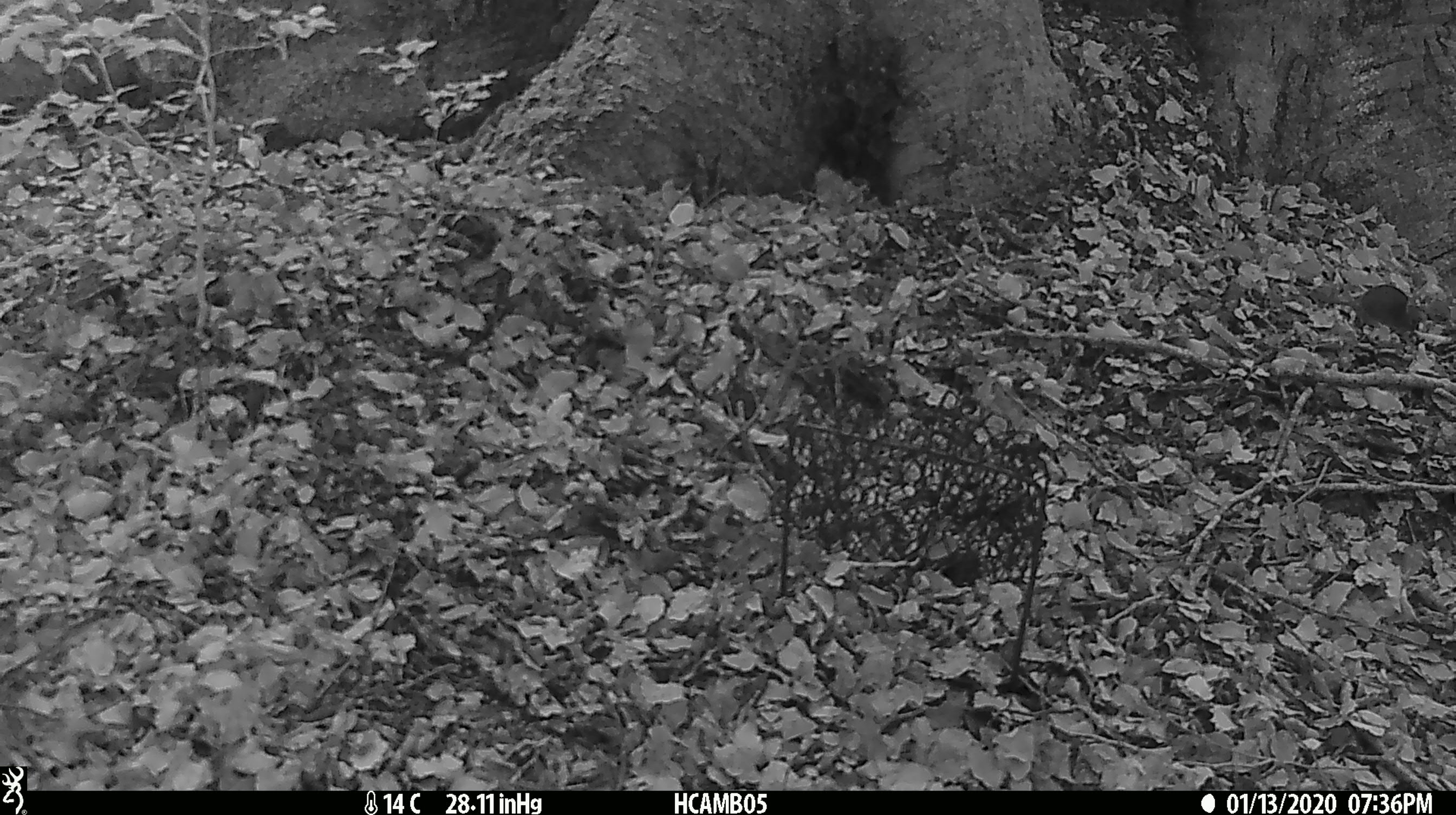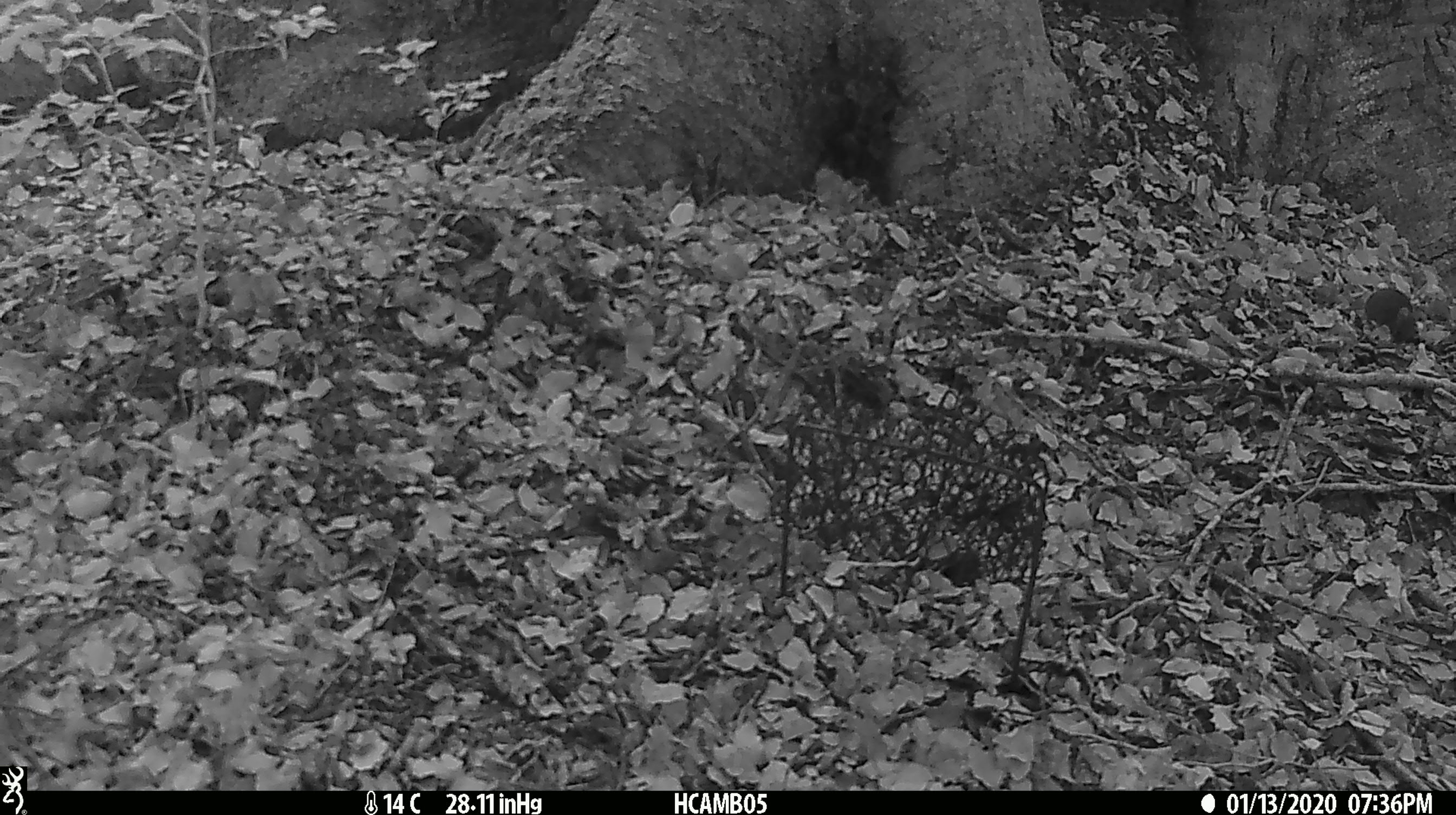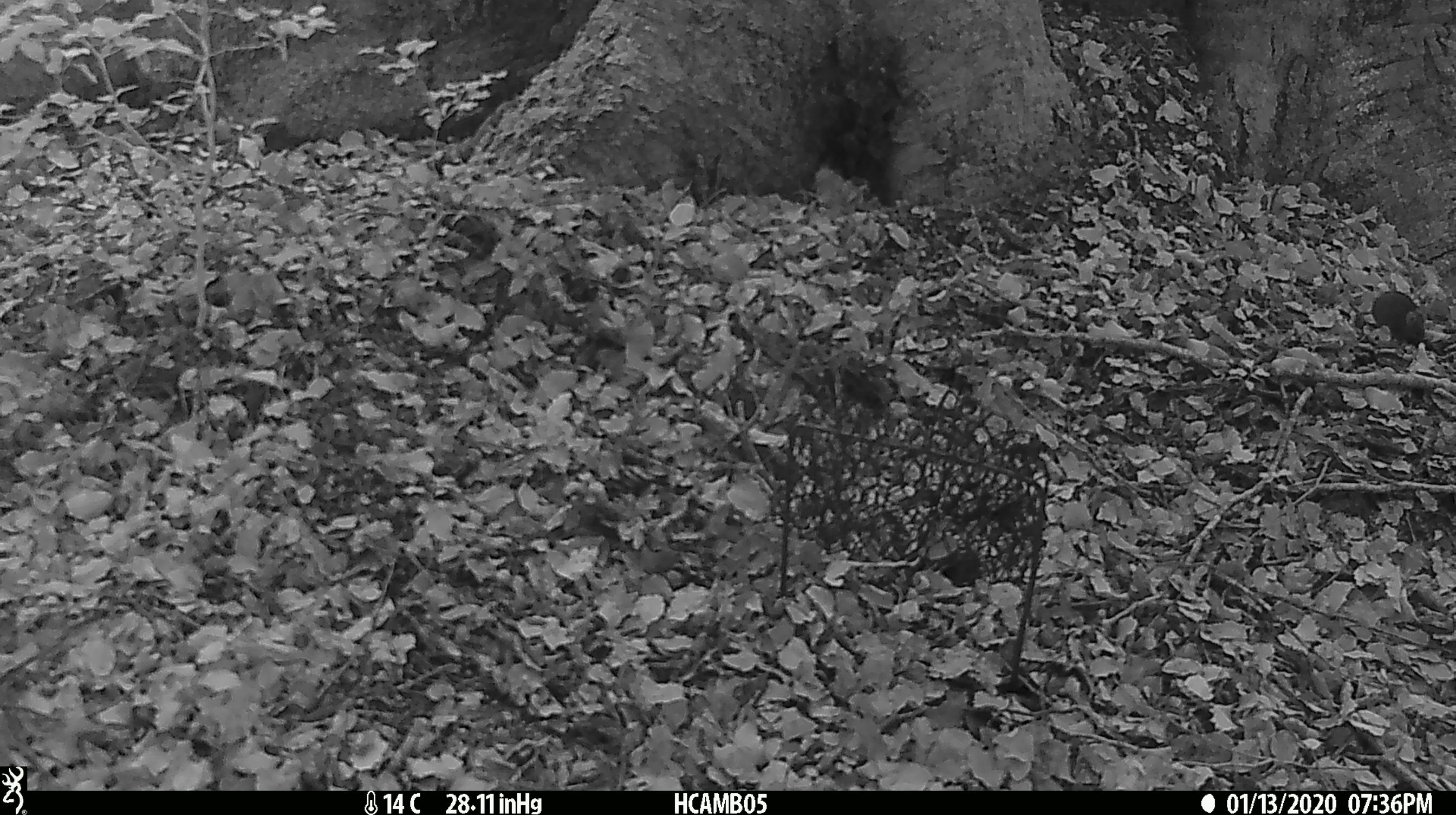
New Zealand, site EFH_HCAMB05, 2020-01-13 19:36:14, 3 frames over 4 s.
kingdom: Animalia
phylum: Chordata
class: Mammalia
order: Rodentia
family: Muridae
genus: Mus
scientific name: Mus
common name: mouse